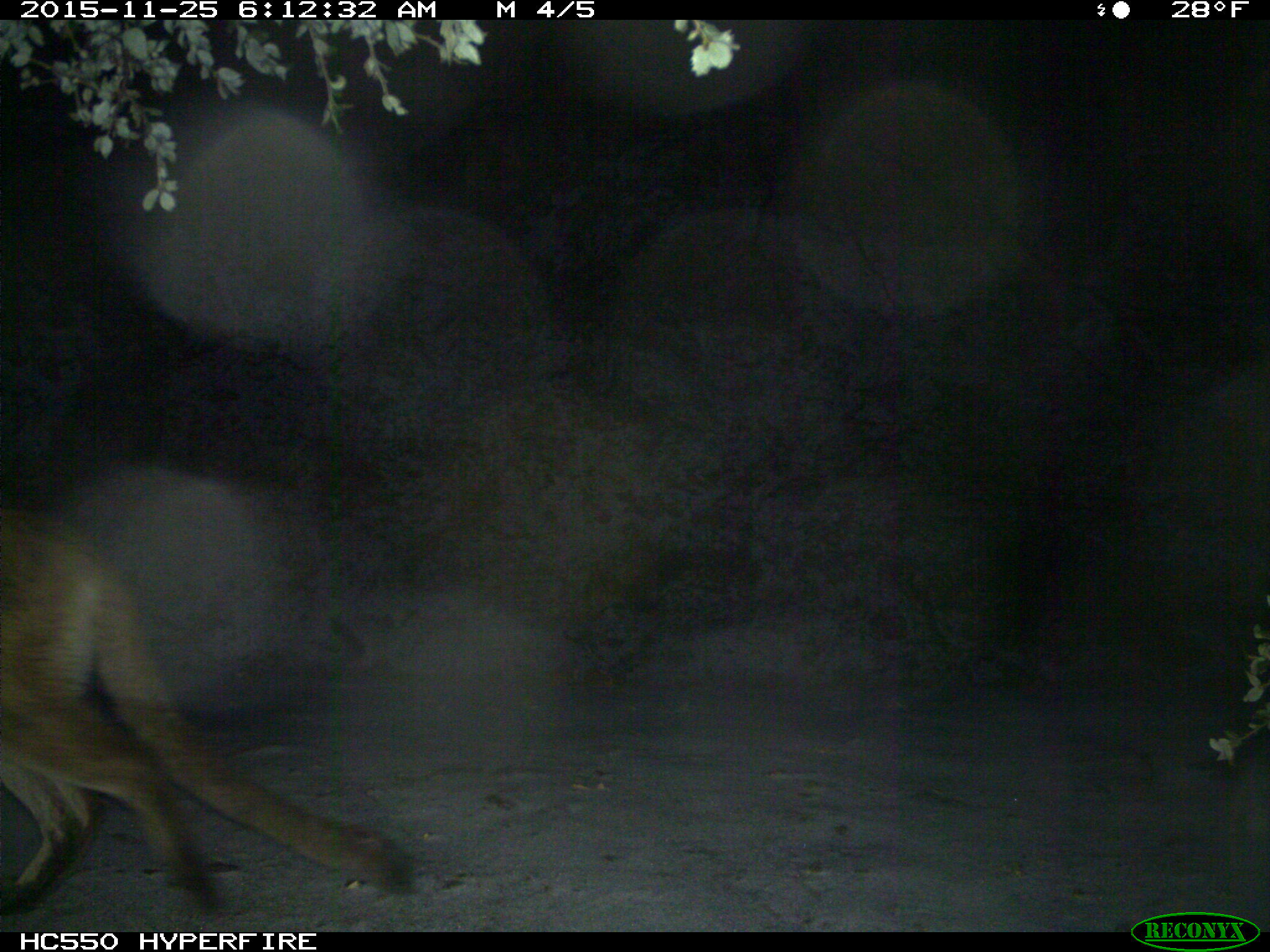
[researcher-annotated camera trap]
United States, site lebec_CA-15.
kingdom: Animalia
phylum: Chordata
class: Mammalia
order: Carnivora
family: Felidae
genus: Puma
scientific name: Puma concolor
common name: mountain lion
Puma concolor (mountain lion).